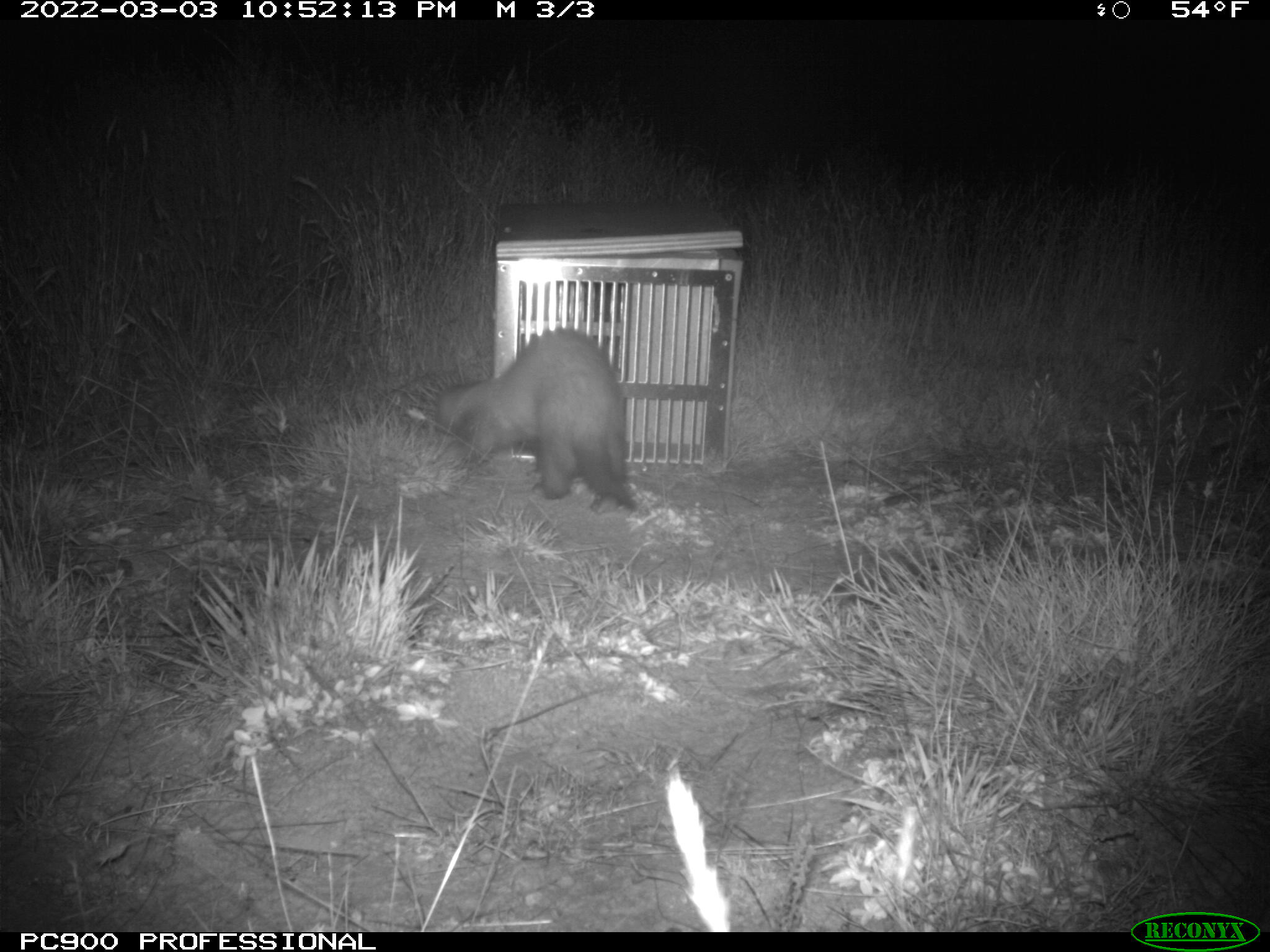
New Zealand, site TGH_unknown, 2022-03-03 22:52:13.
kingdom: Animalia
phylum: Chordata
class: Mammalia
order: Carnivora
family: Mustelidae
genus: Mustela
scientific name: Mustela furo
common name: ferret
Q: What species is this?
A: Ferret (Mustela furo).